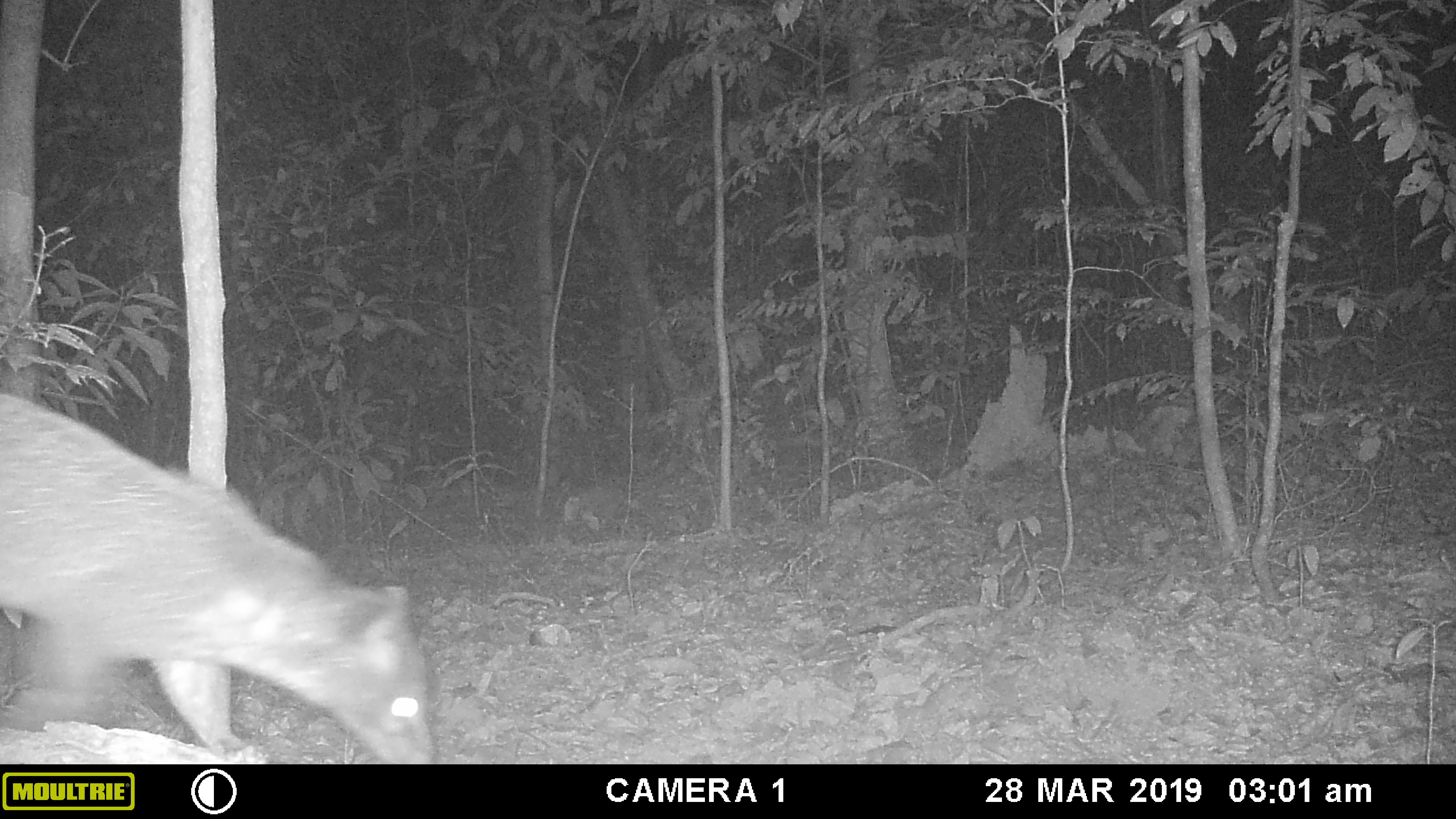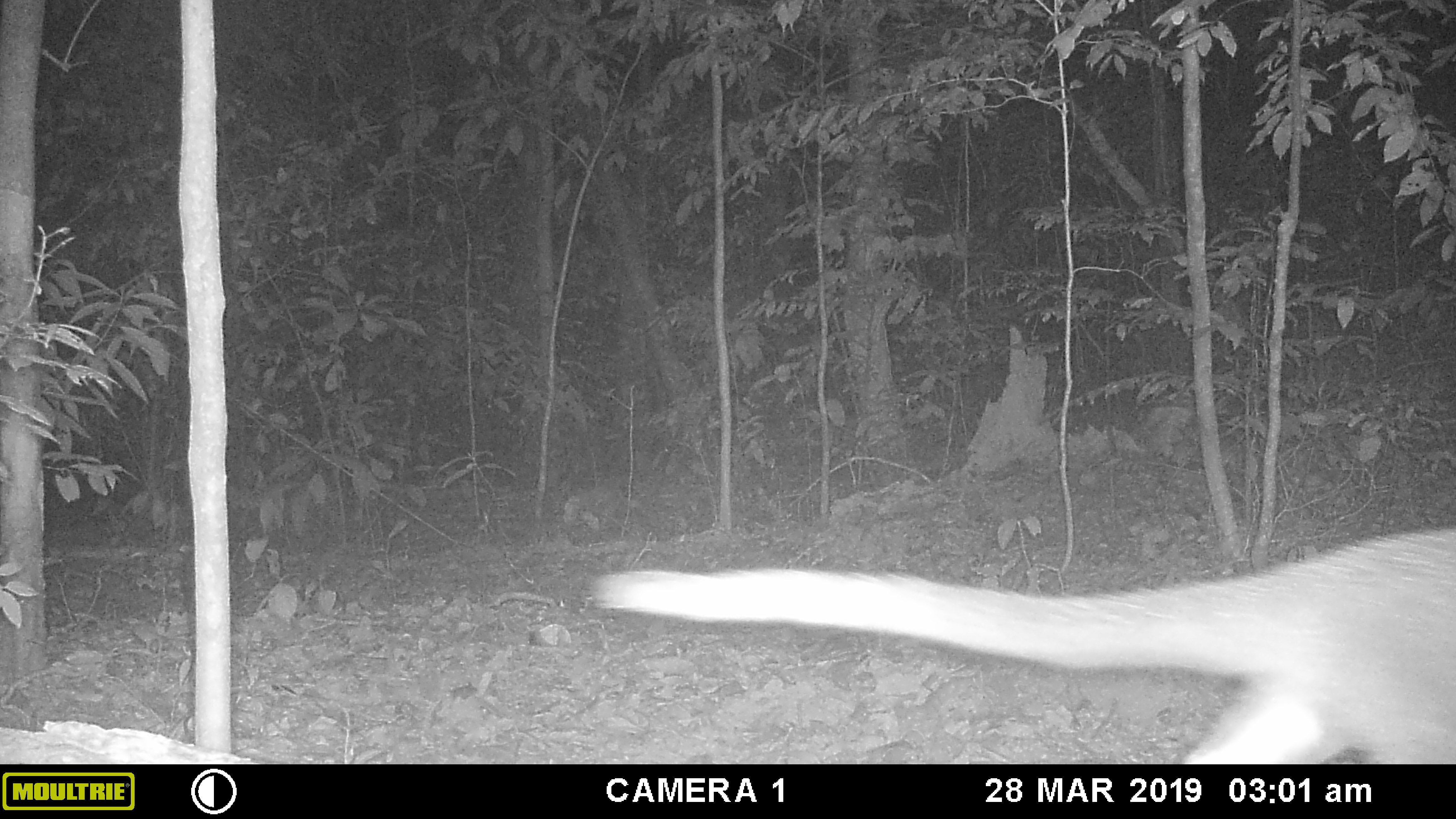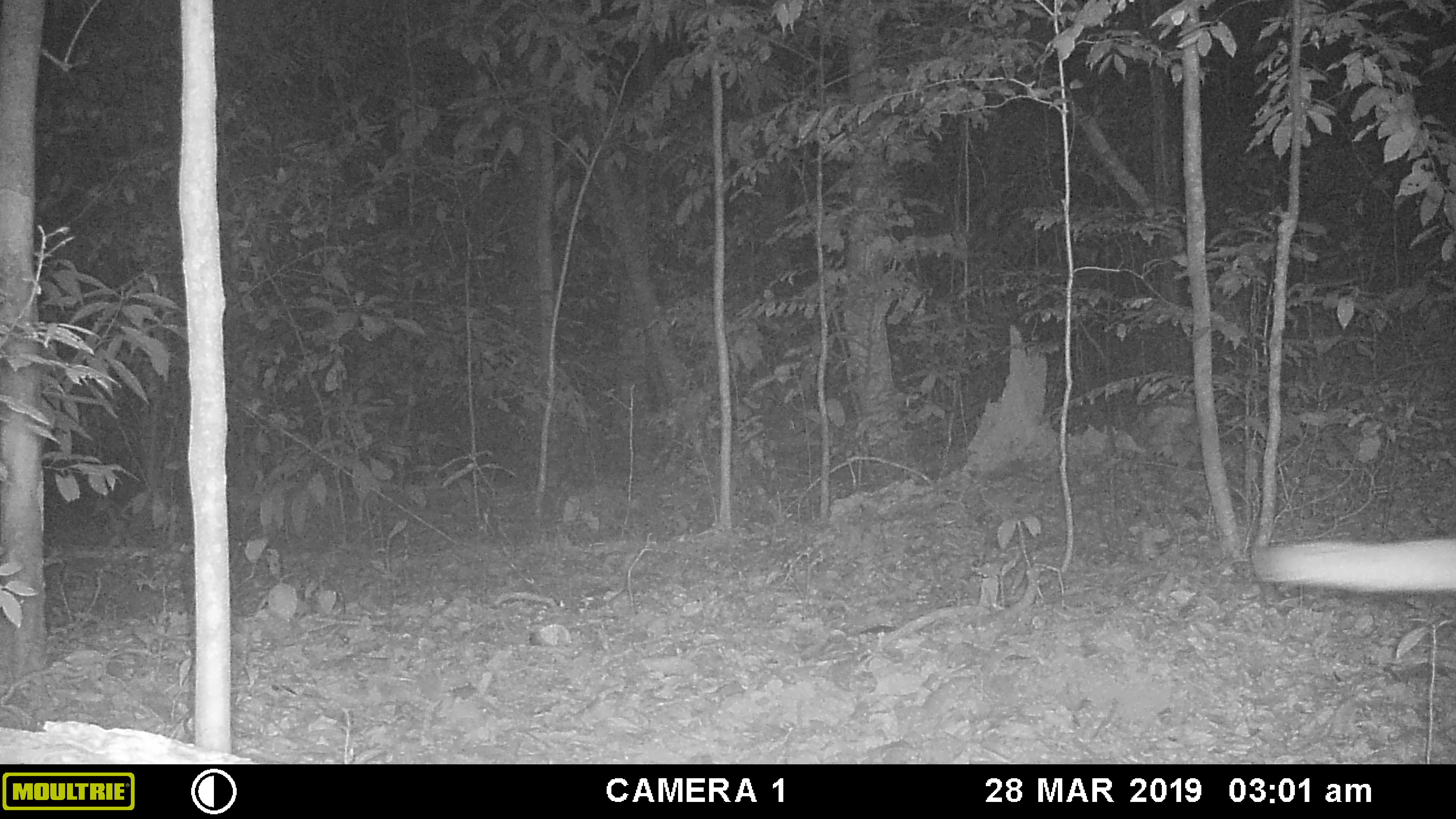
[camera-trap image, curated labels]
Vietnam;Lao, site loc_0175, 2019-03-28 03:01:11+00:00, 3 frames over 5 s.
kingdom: Animalia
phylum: Chordata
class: Mammalia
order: Carnivora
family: Viverridae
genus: Paguma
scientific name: Paguma larvata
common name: masked palm civet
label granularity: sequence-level